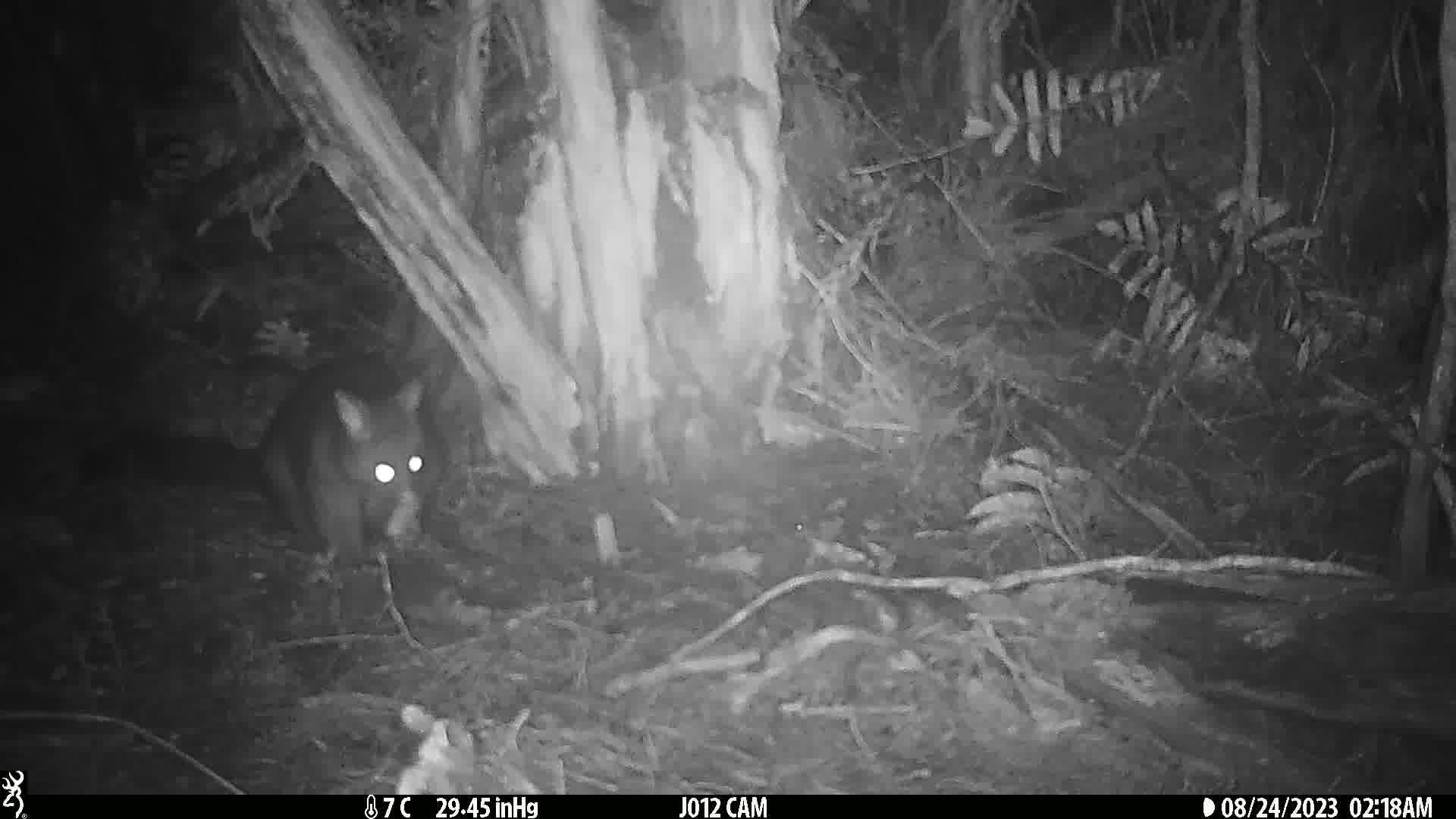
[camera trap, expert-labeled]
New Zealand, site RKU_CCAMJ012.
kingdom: Animalia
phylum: Chordata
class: Mammalia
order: Diprotodontia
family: Phalangeridae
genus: Trichosurus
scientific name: Trichosurus vulpecula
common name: common brushtail possum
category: possum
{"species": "possum (common brushtail possum) (Trichosurus vulpecula)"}